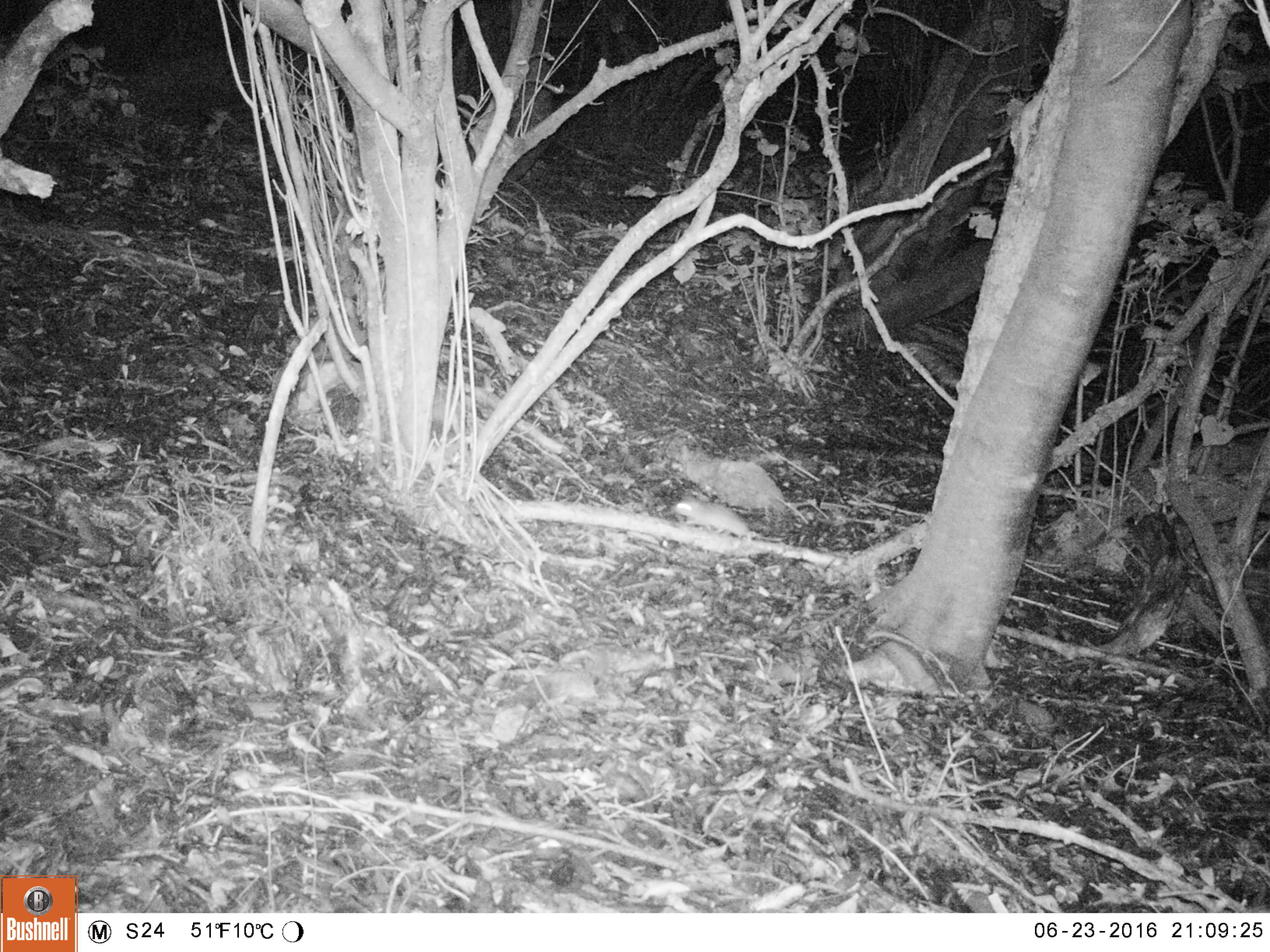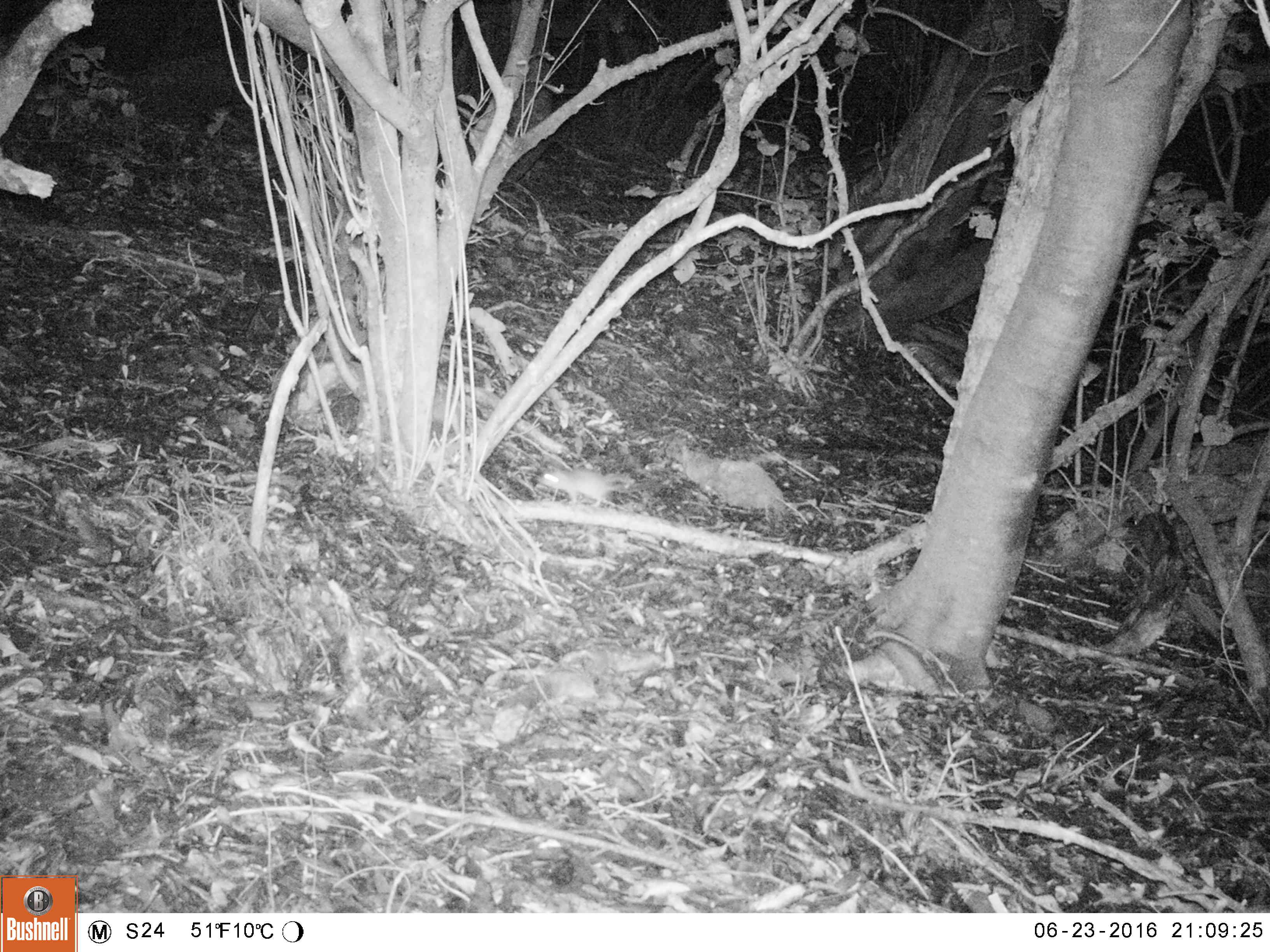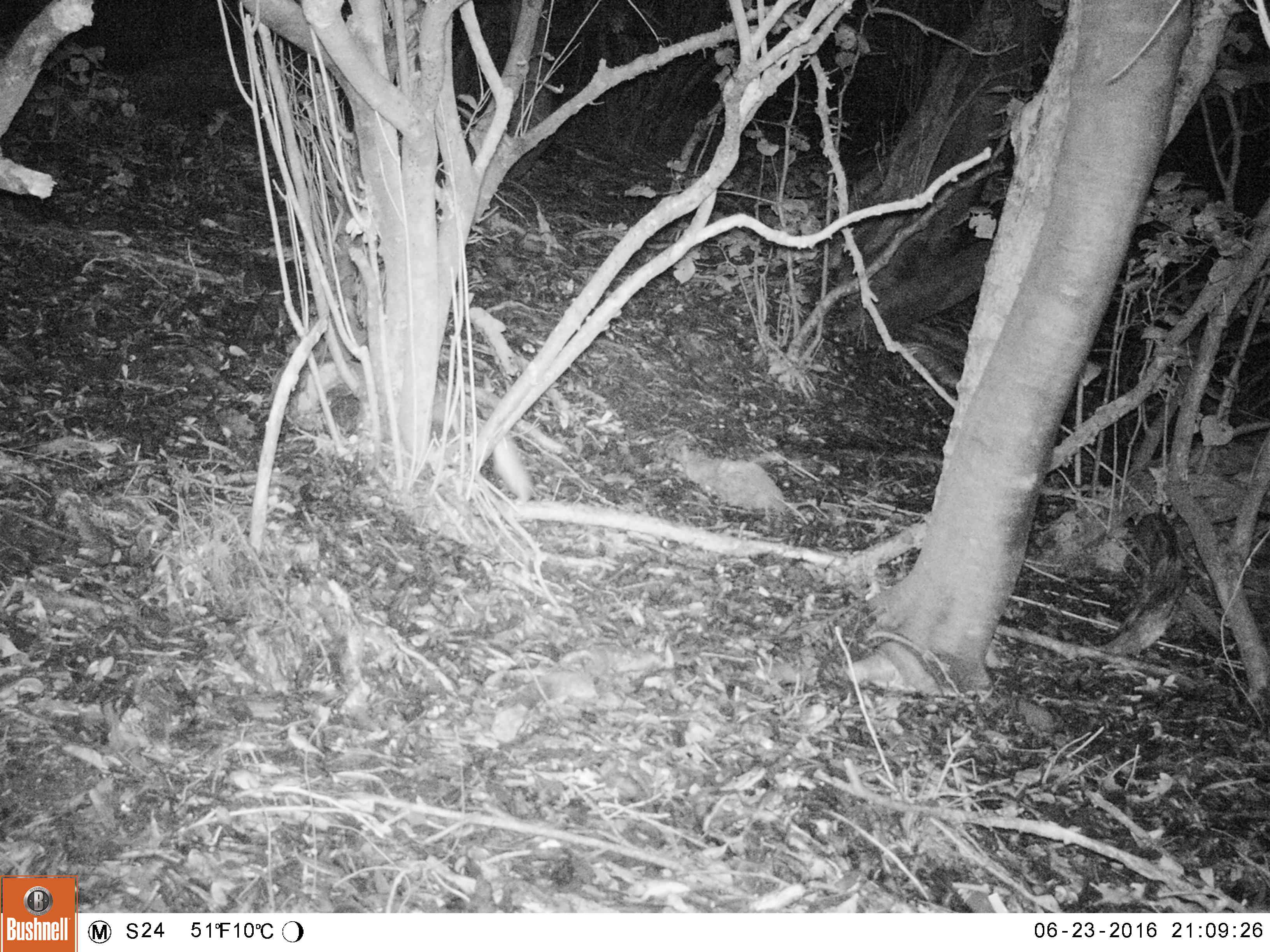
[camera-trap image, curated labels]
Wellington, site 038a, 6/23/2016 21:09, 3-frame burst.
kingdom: Animalia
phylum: Chordata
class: Mammalia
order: Rodentia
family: Muridae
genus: Rattus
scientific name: Rattus rattus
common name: ship rat